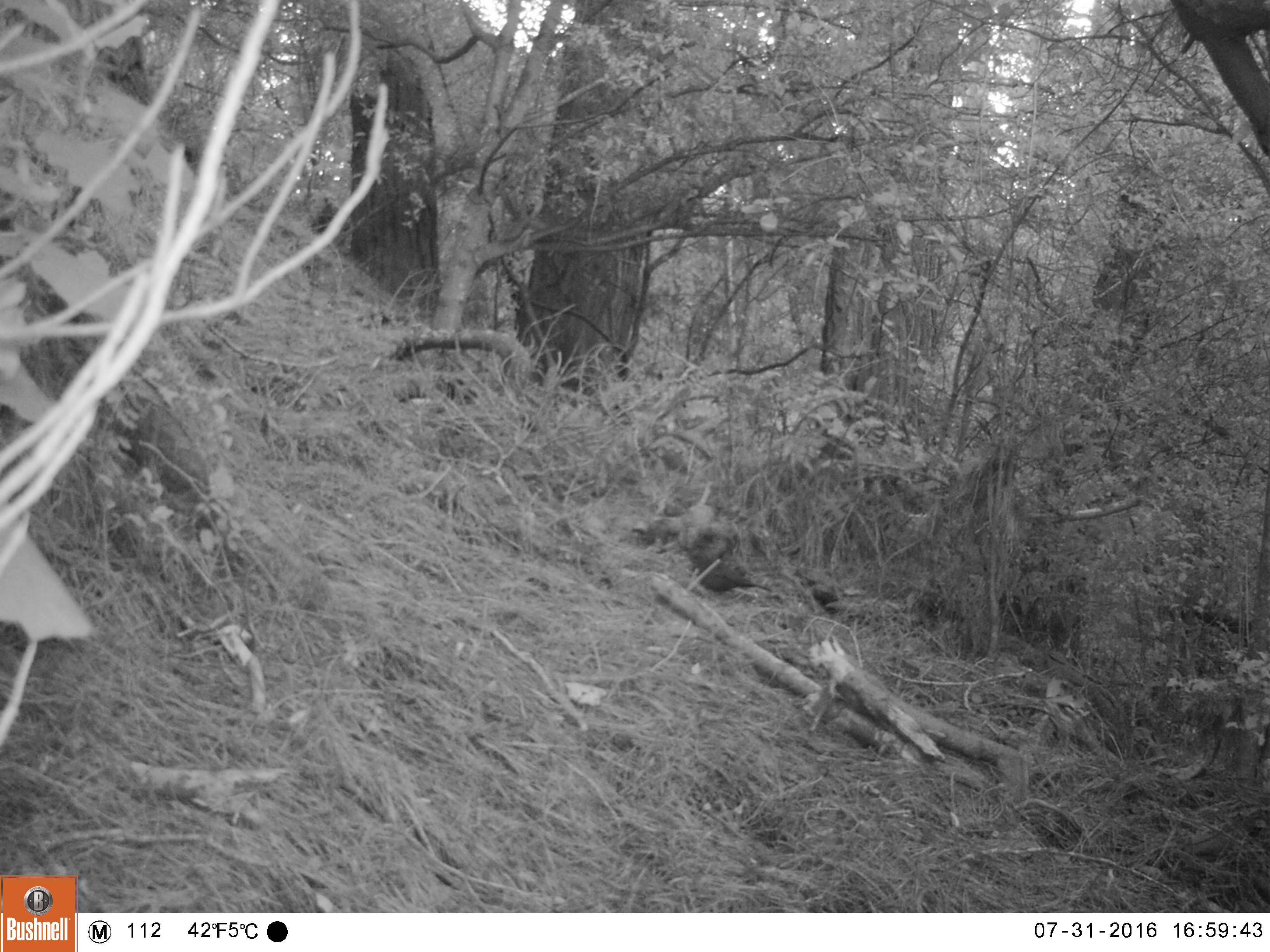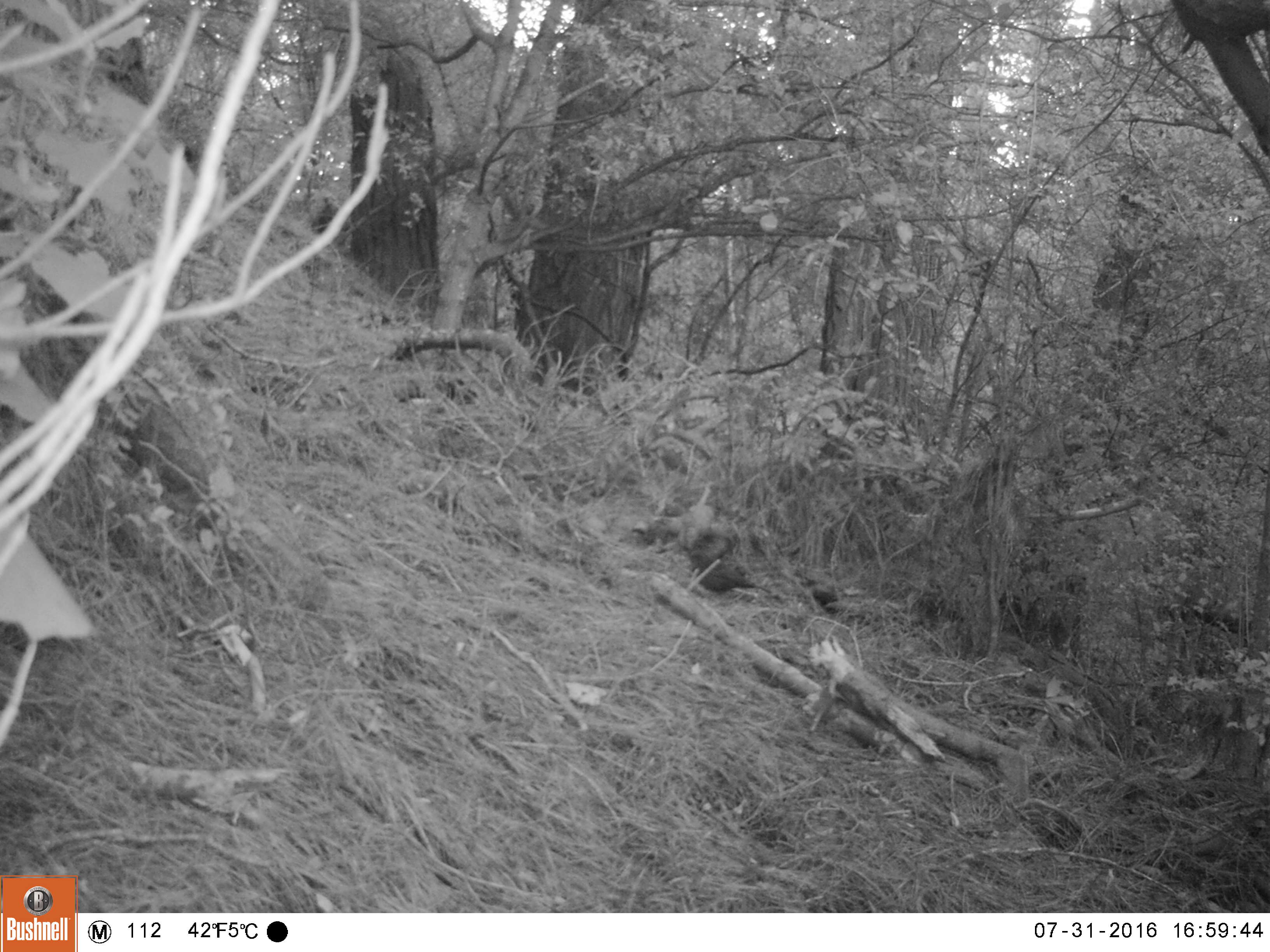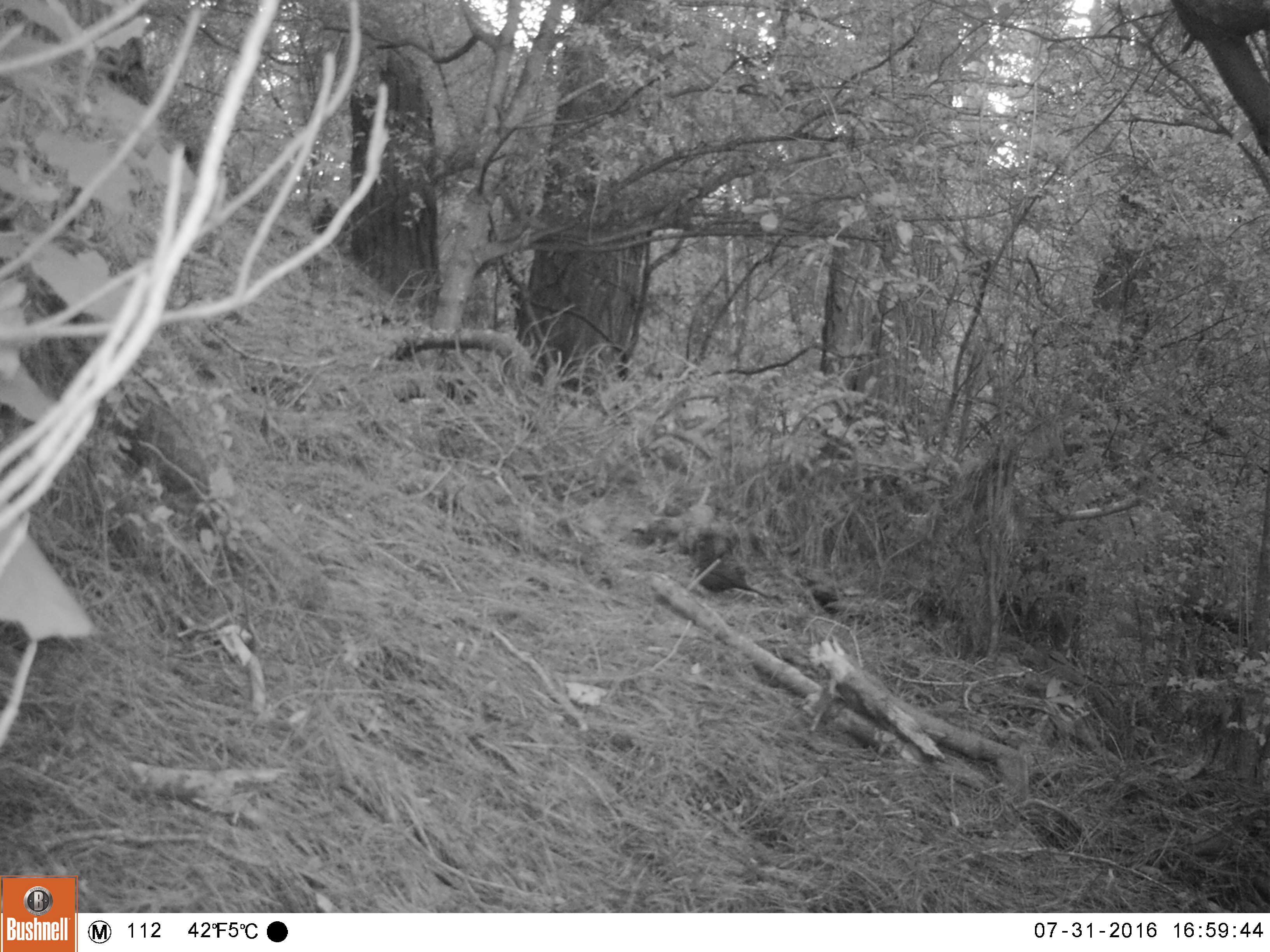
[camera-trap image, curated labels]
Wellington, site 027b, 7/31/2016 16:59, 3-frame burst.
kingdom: Animalia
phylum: Chordata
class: Aves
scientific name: Aves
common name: bird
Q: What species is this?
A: Bird (Aves).